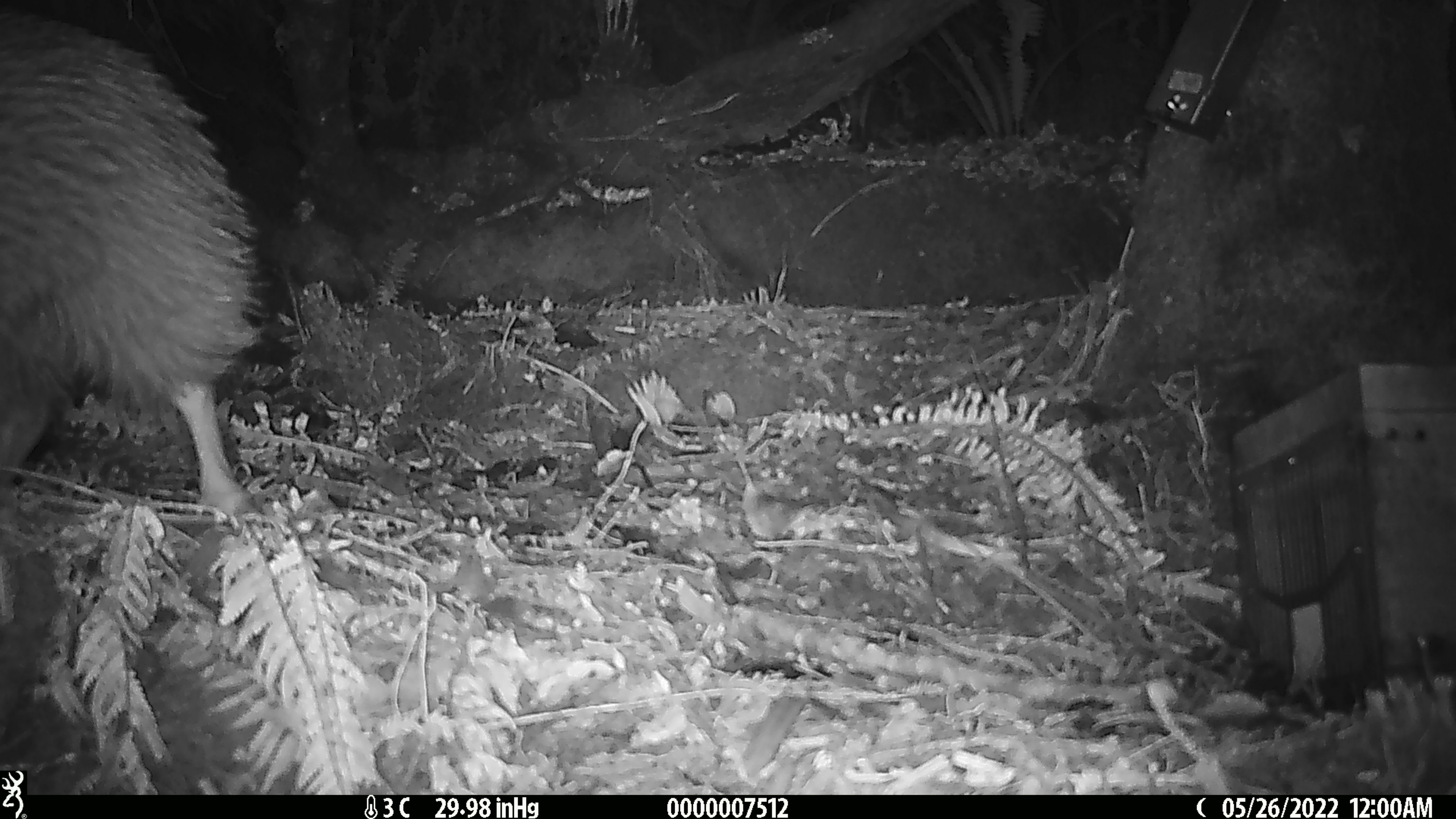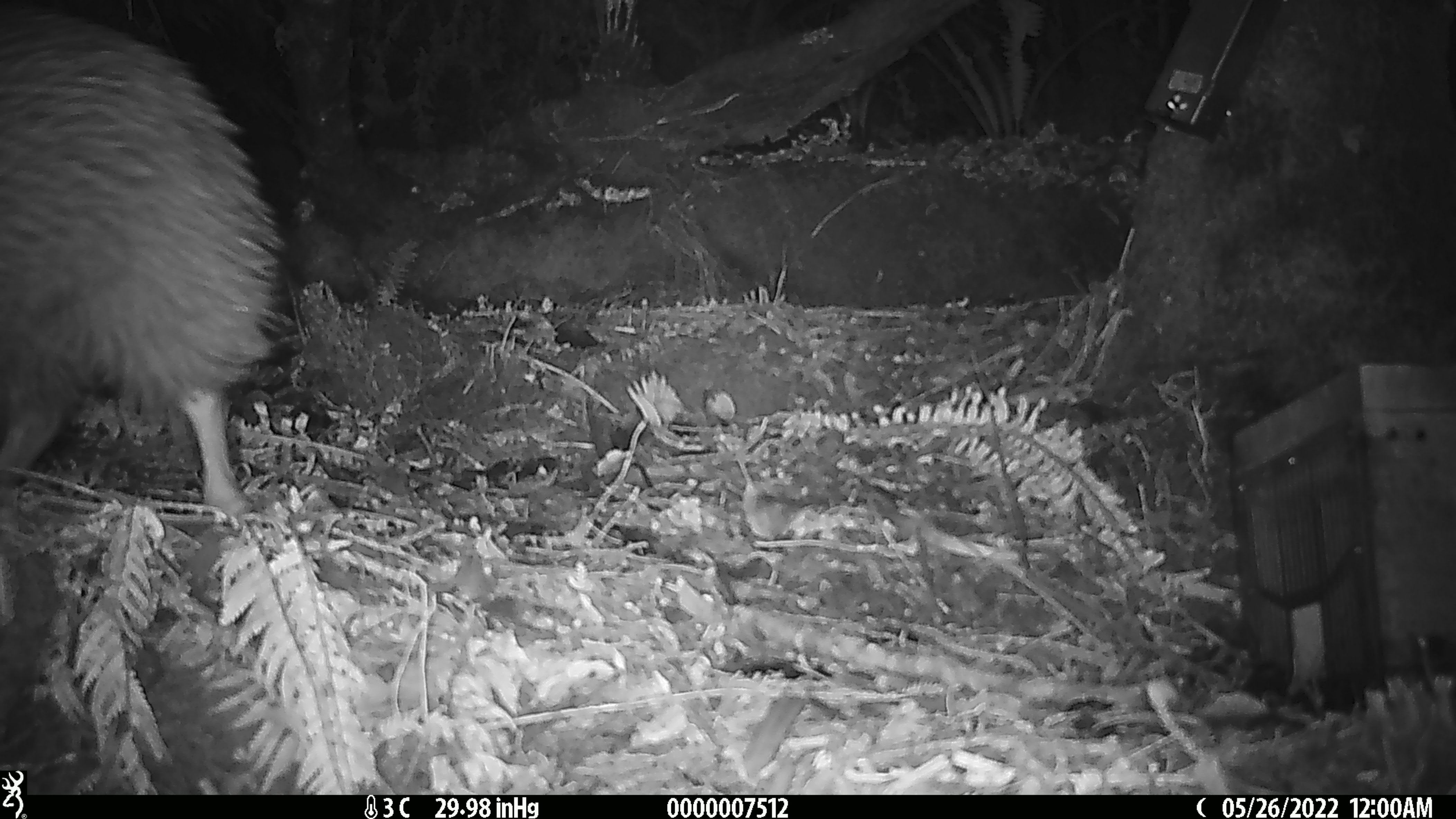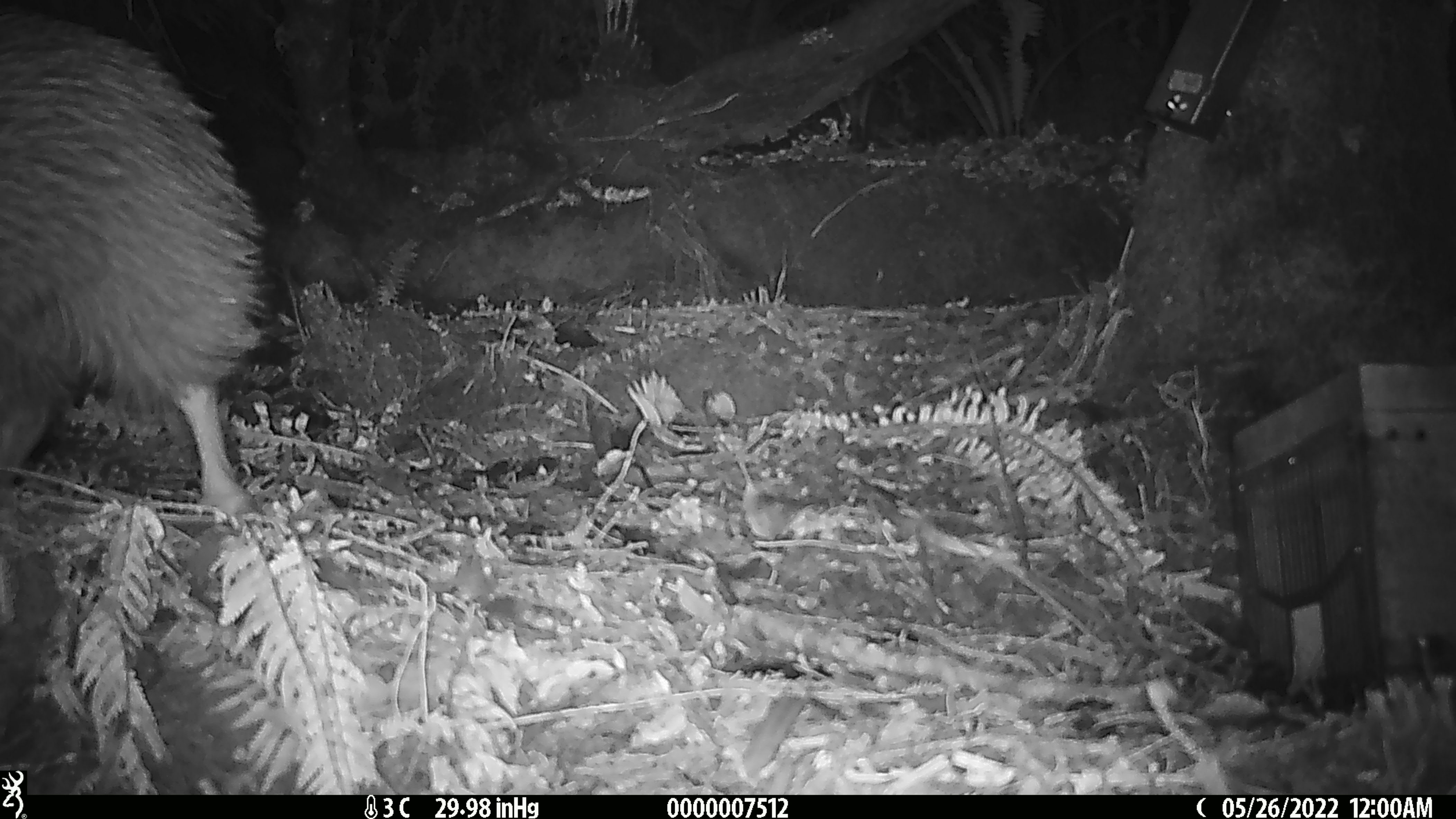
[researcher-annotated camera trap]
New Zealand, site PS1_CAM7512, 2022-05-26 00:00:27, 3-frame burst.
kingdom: Animalia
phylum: Chordata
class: Aves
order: Apterygiformes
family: Apterygidae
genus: Apteryx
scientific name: Apteryx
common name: kiwi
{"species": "kiwi (Apteryx)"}